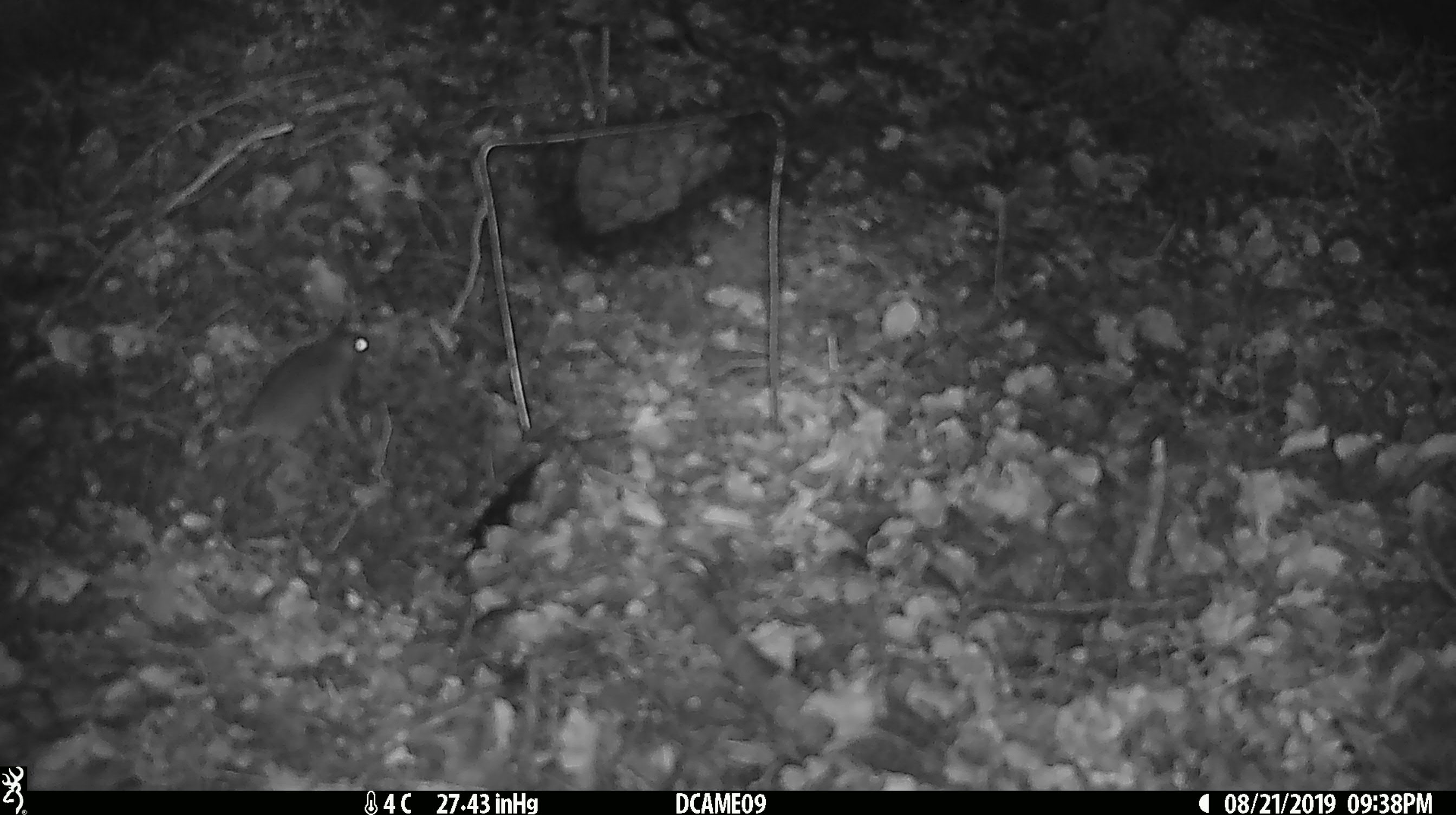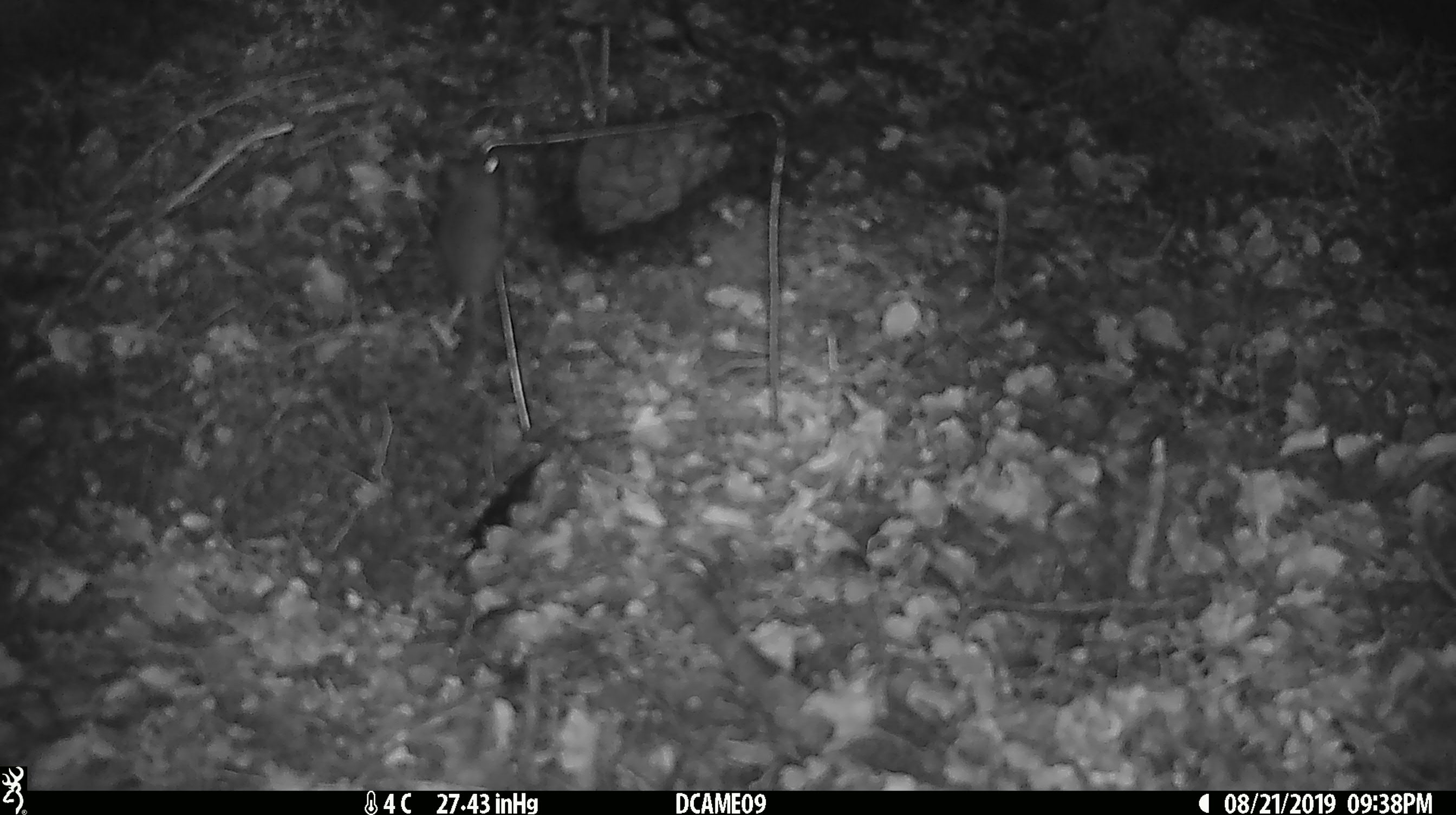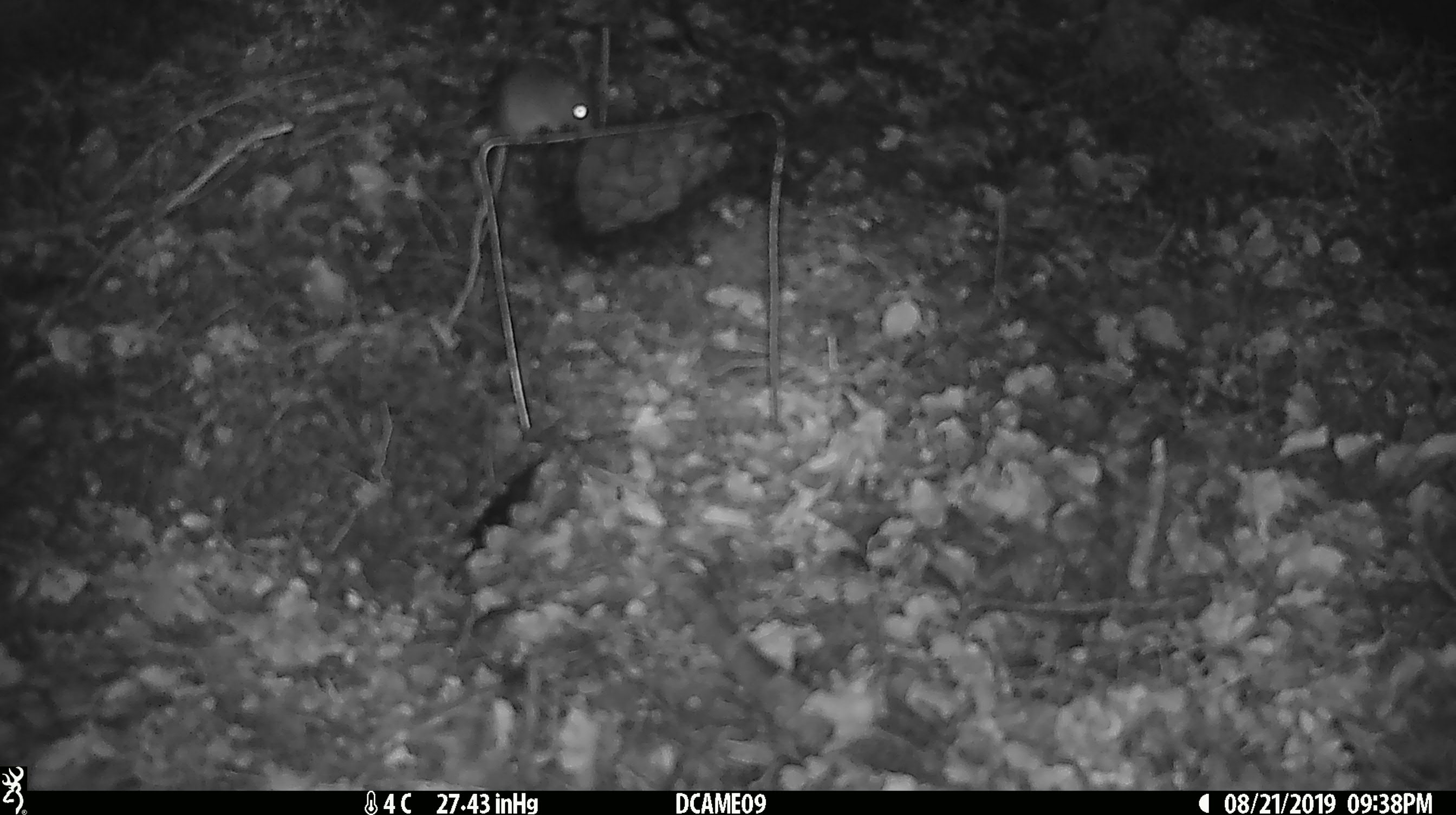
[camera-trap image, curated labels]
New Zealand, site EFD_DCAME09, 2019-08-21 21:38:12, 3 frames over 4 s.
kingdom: Animalia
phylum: Chordata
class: Mammalia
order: Rodentia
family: Muridae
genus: Mus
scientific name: Mus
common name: mouse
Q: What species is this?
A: Mouse (Mus).